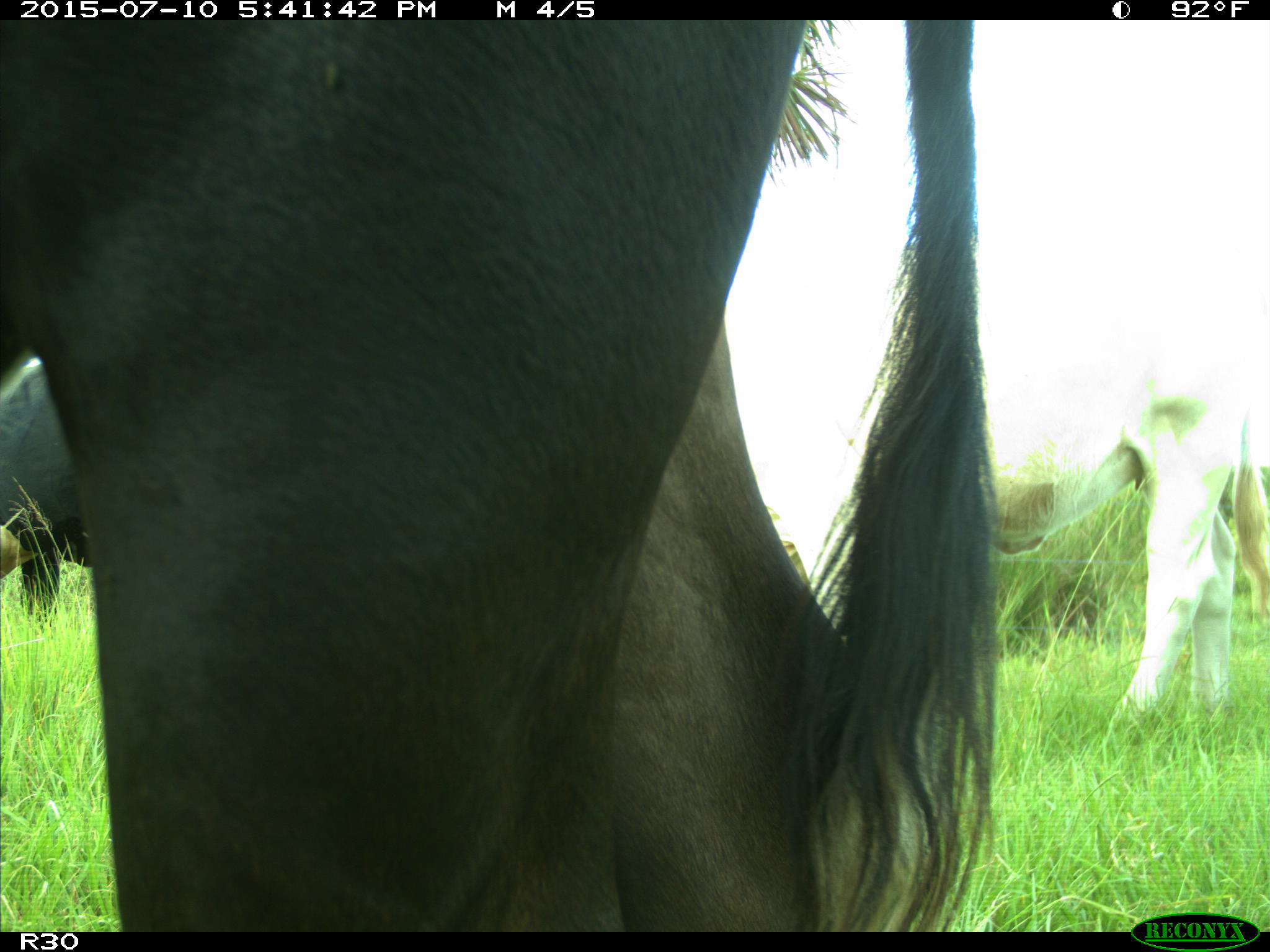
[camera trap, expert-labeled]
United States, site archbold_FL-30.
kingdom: Animalia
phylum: Chordata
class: Mammalia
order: Artiodactyla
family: Bovidae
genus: Bos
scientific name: Bos taurus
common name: domestic cow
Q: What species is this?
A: Bos taurus (domestic cow).